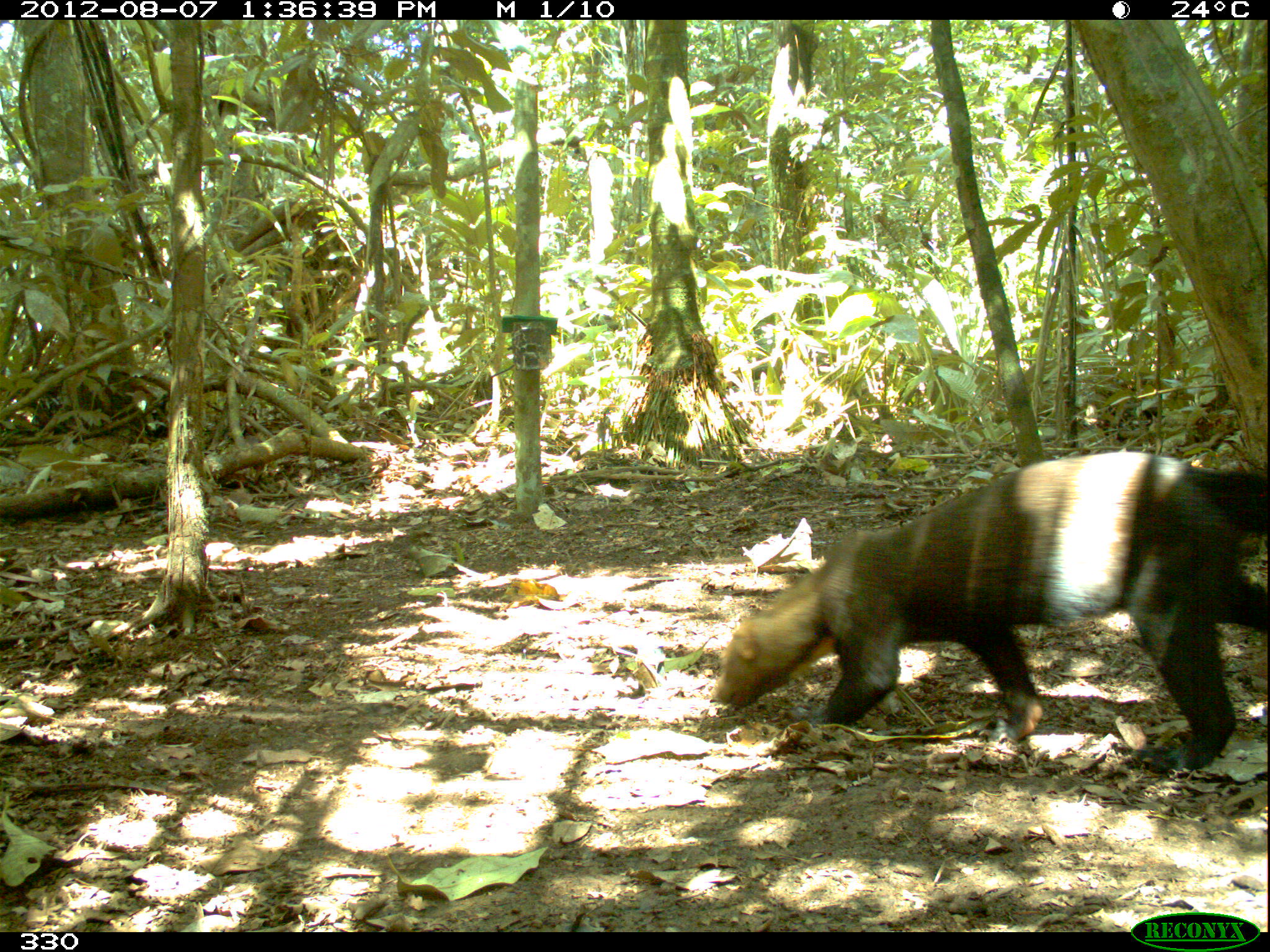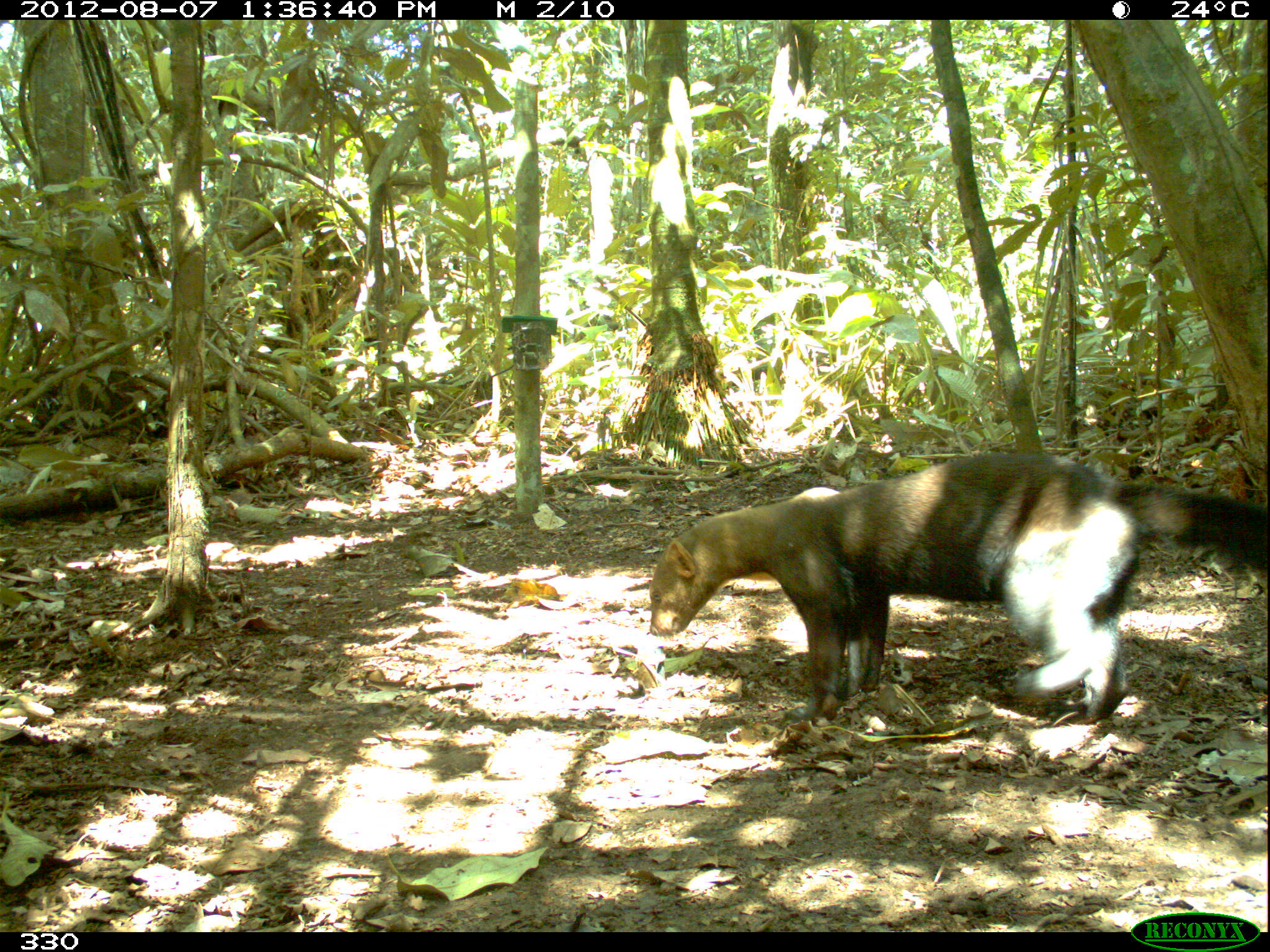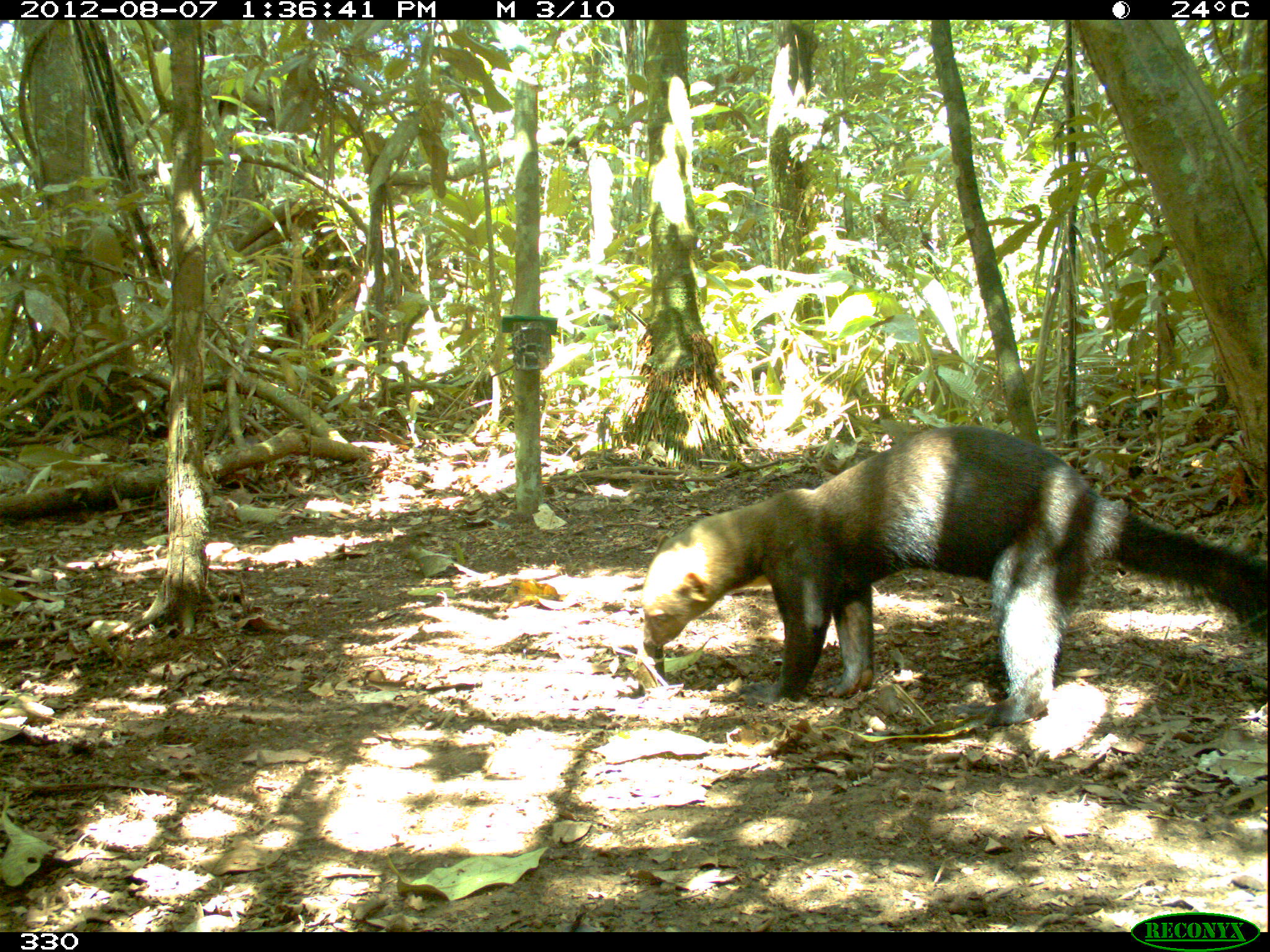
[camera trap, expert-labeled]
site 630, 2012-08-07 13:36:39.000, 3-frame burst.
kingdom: Animalia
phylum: Chordata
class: Mammalia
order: Carnivora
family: Mustelidae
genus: Eira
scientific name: Eira barbara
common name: tayra